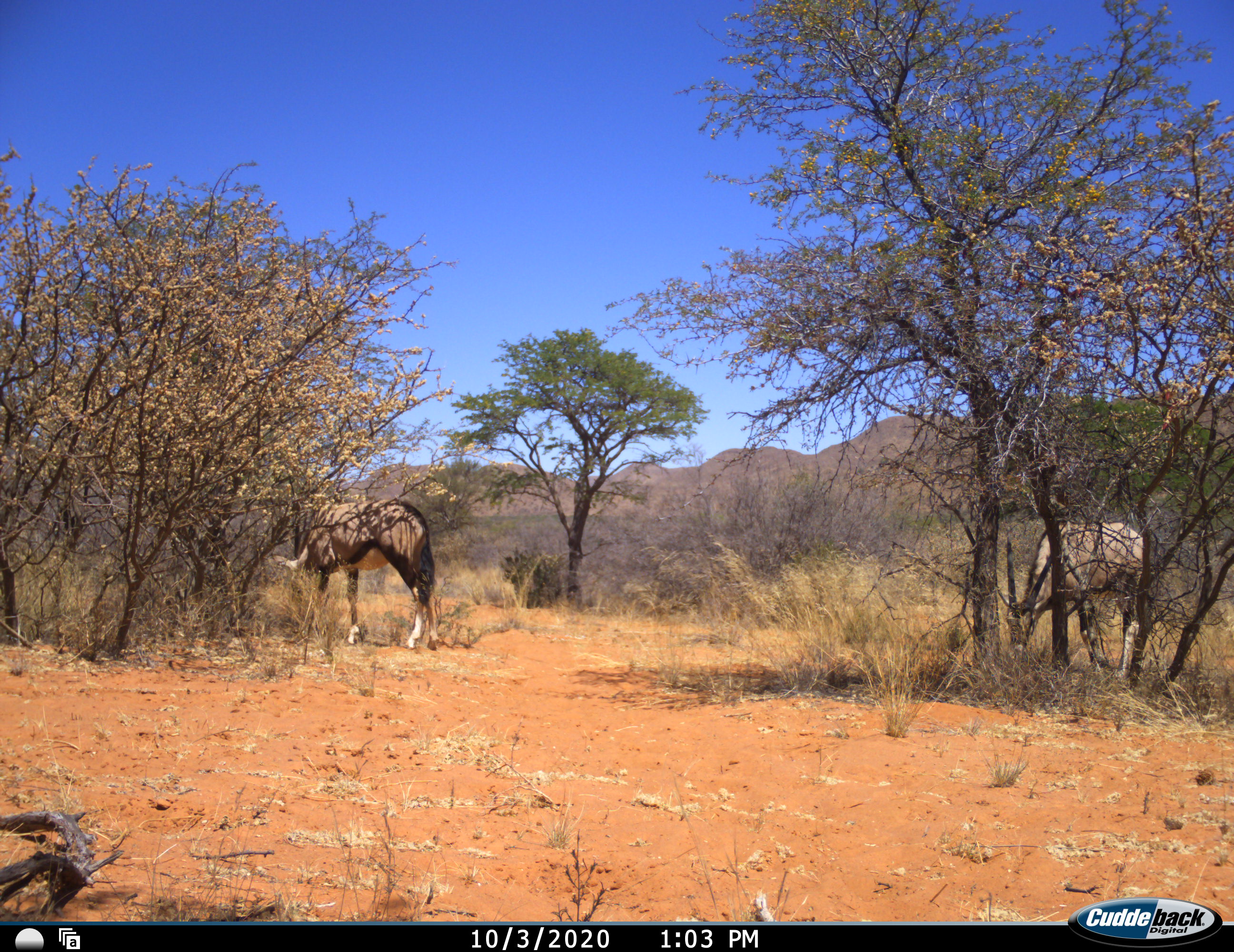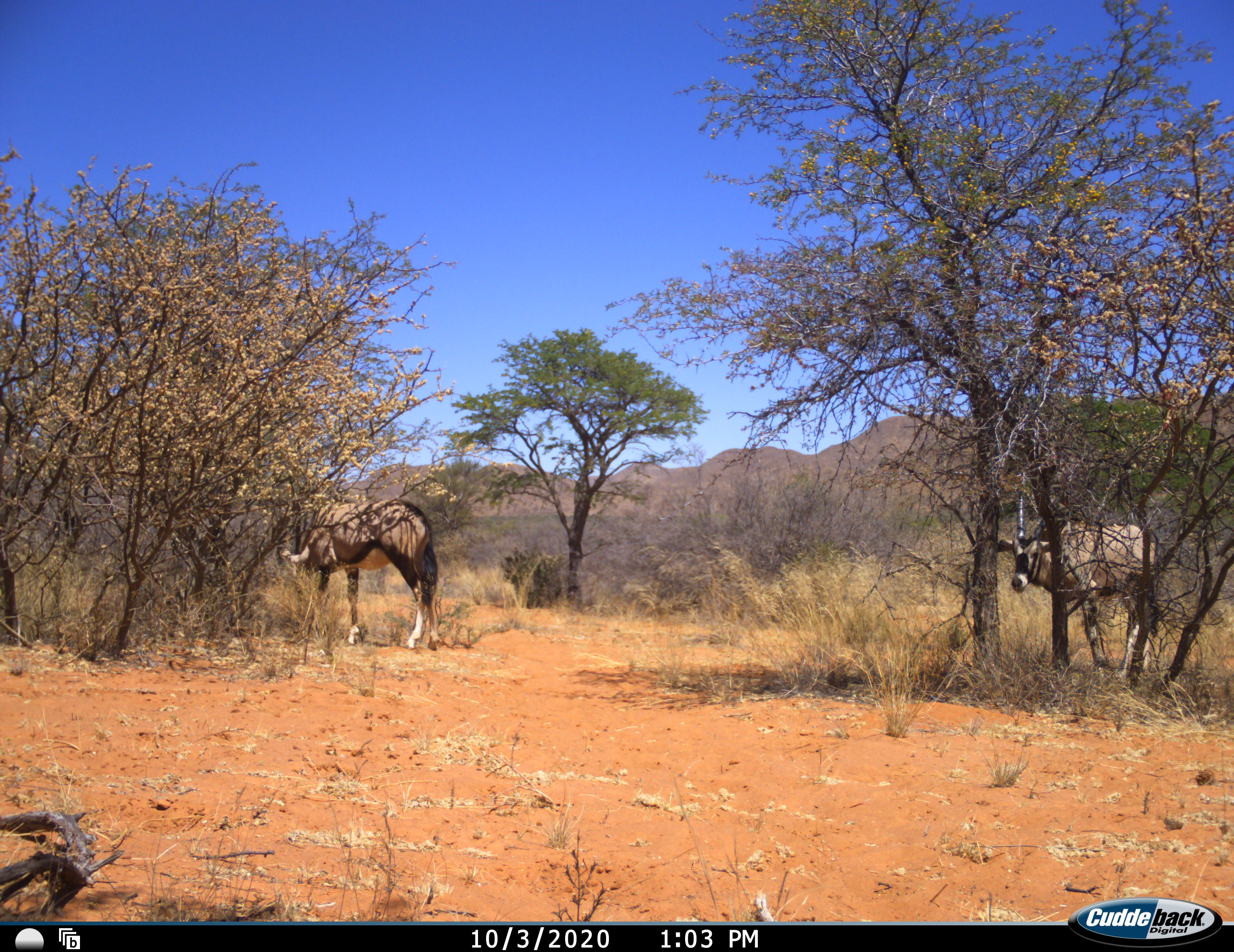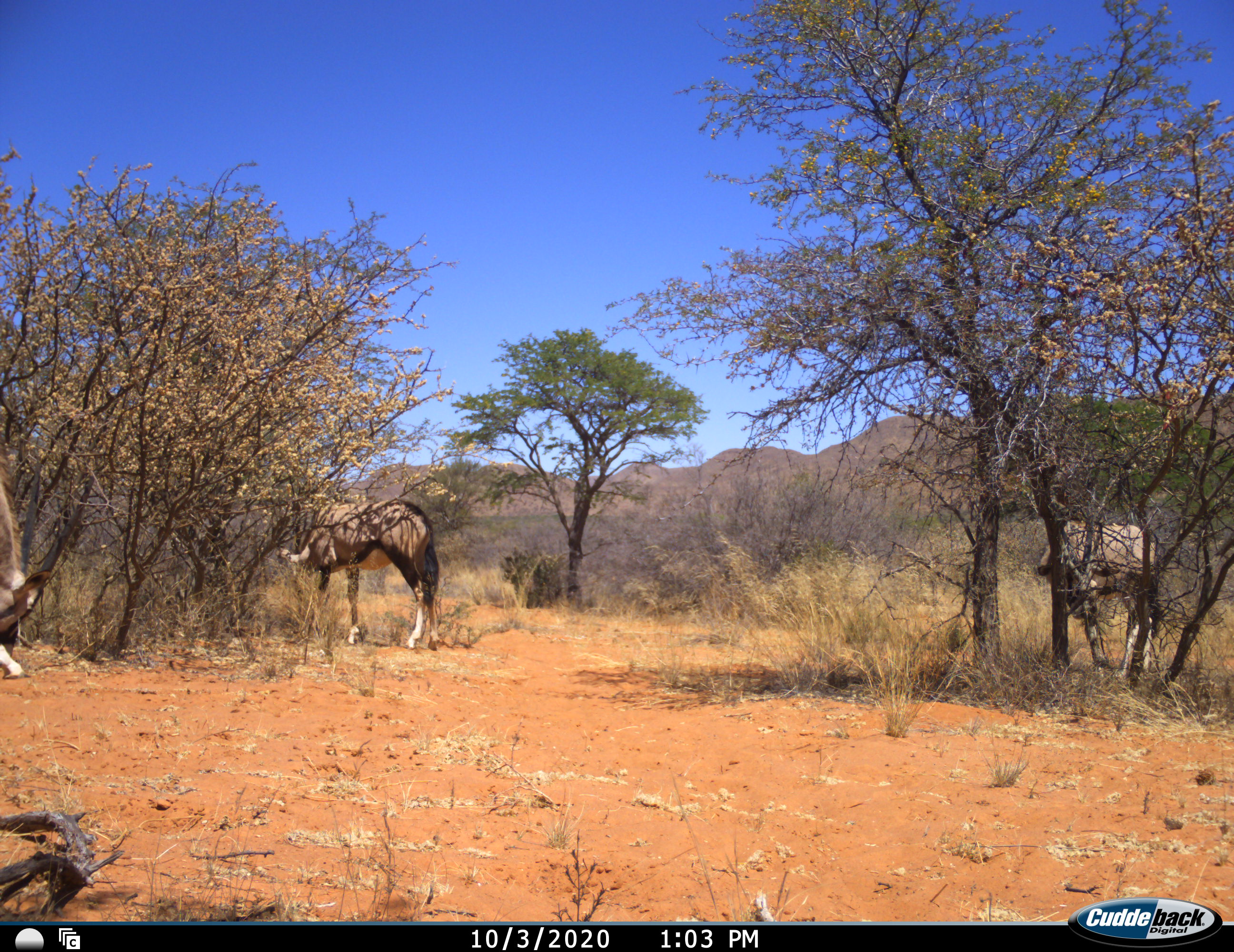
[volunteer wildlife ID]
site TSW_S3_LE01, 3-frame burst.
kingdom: Animalia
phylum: Chordata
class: Mammalia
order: Artiodactyla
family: Bovidae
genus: Oryx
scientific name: Oryx gazella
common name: gemsbok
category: oryx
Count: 3.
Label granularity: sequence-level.